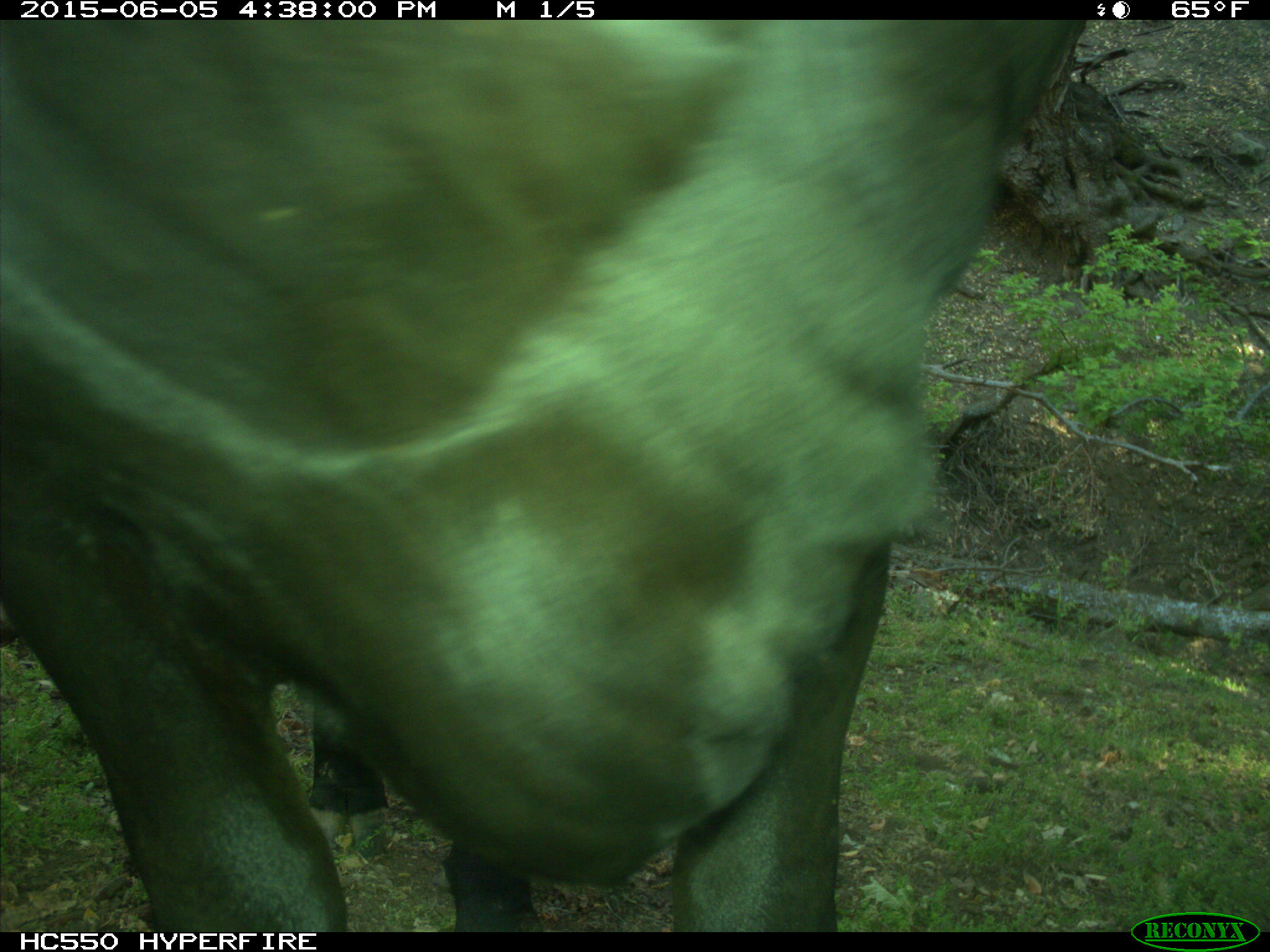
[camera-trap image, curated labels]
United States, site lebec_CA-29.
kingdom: Animalia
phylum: Chordata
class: Mammalia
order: Artiodactyla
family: Bovidae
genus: Bos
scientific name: Bos taurus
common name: domestic cow